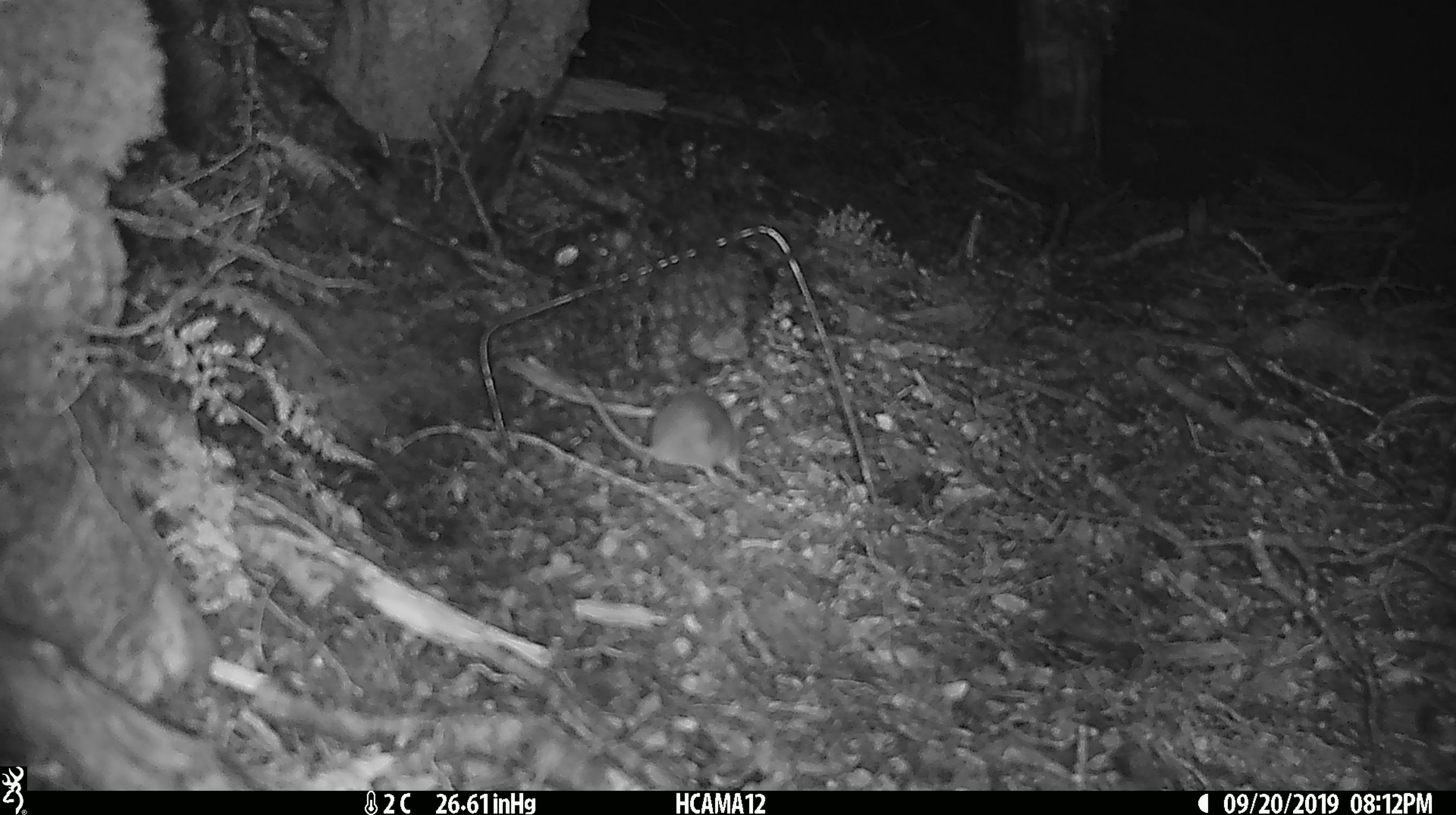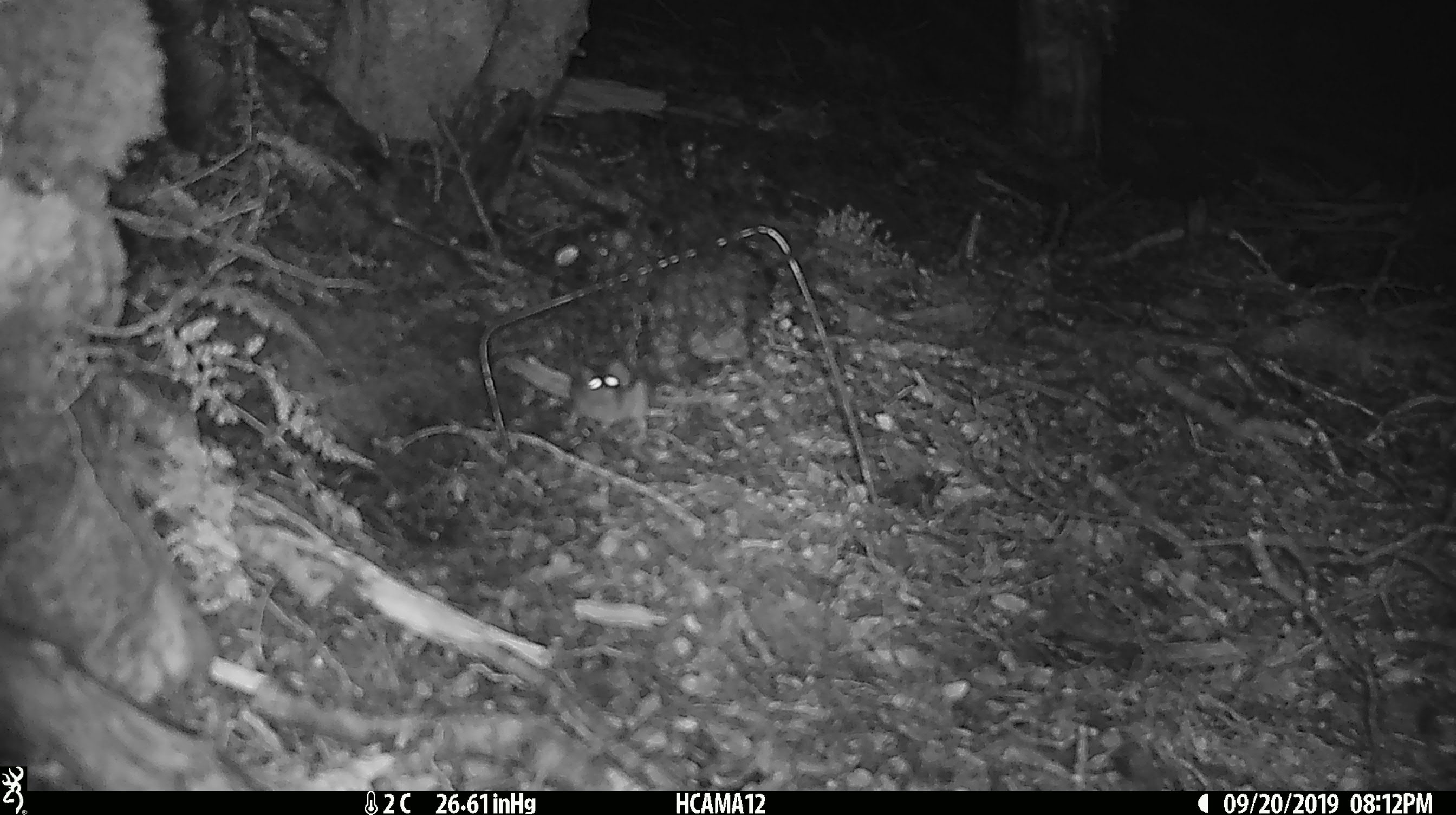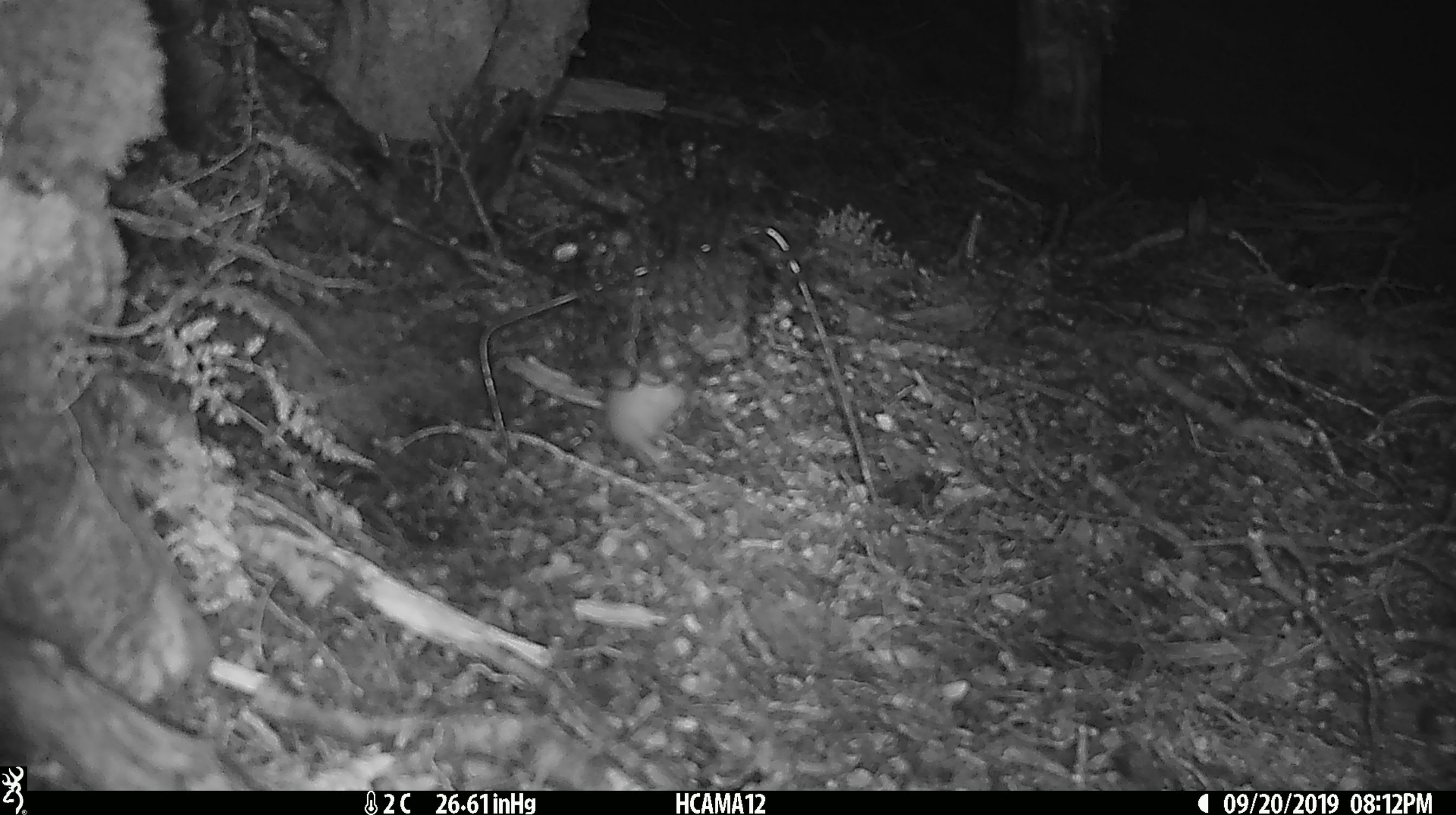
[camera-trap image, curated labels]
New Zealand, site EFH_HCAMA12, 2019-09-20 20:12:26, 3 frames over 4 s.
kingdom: Animalia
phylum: Chordata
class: Mammalia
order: Rodentia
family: Muridae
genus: Mus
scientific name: Mus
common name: mouse